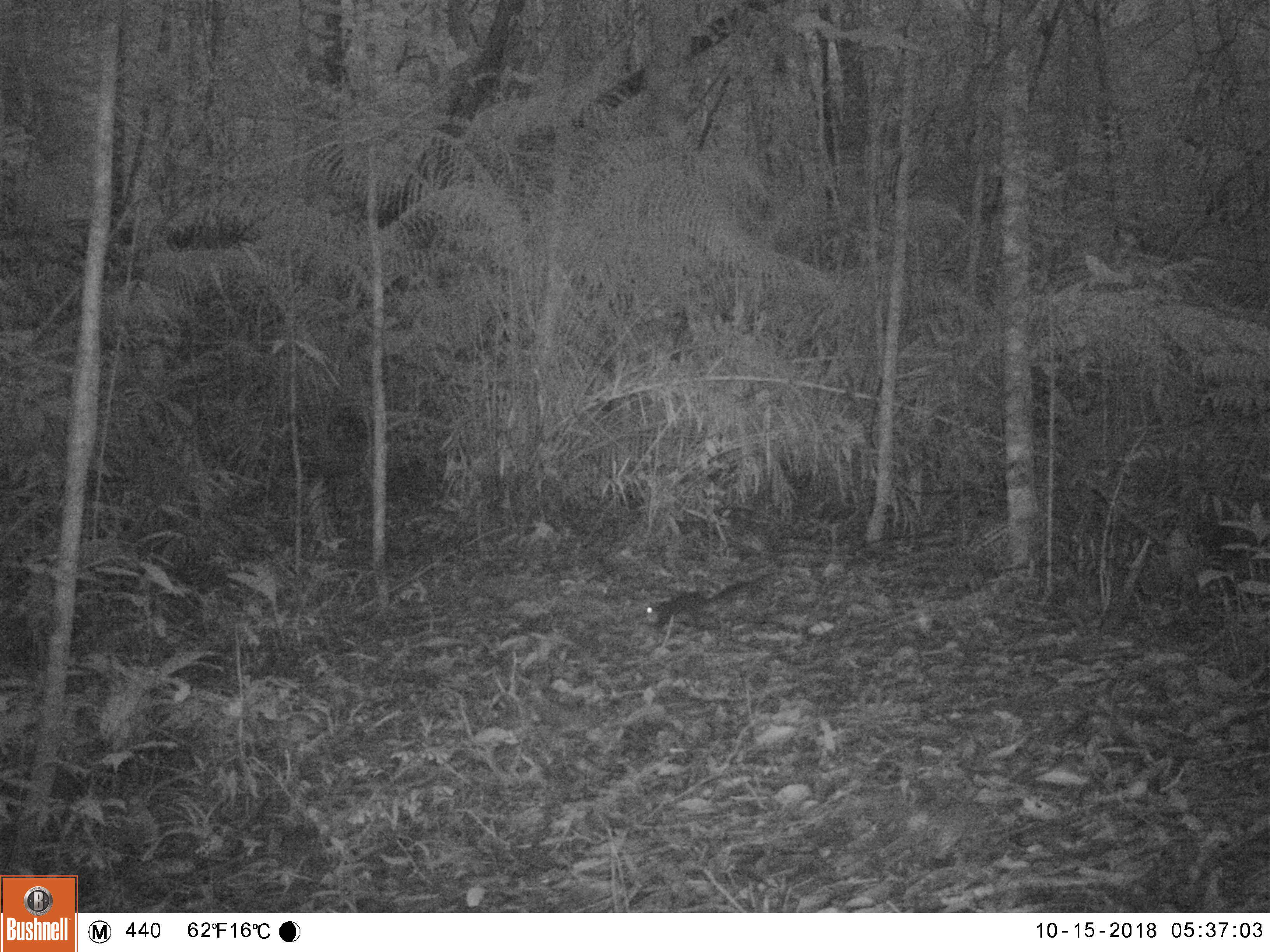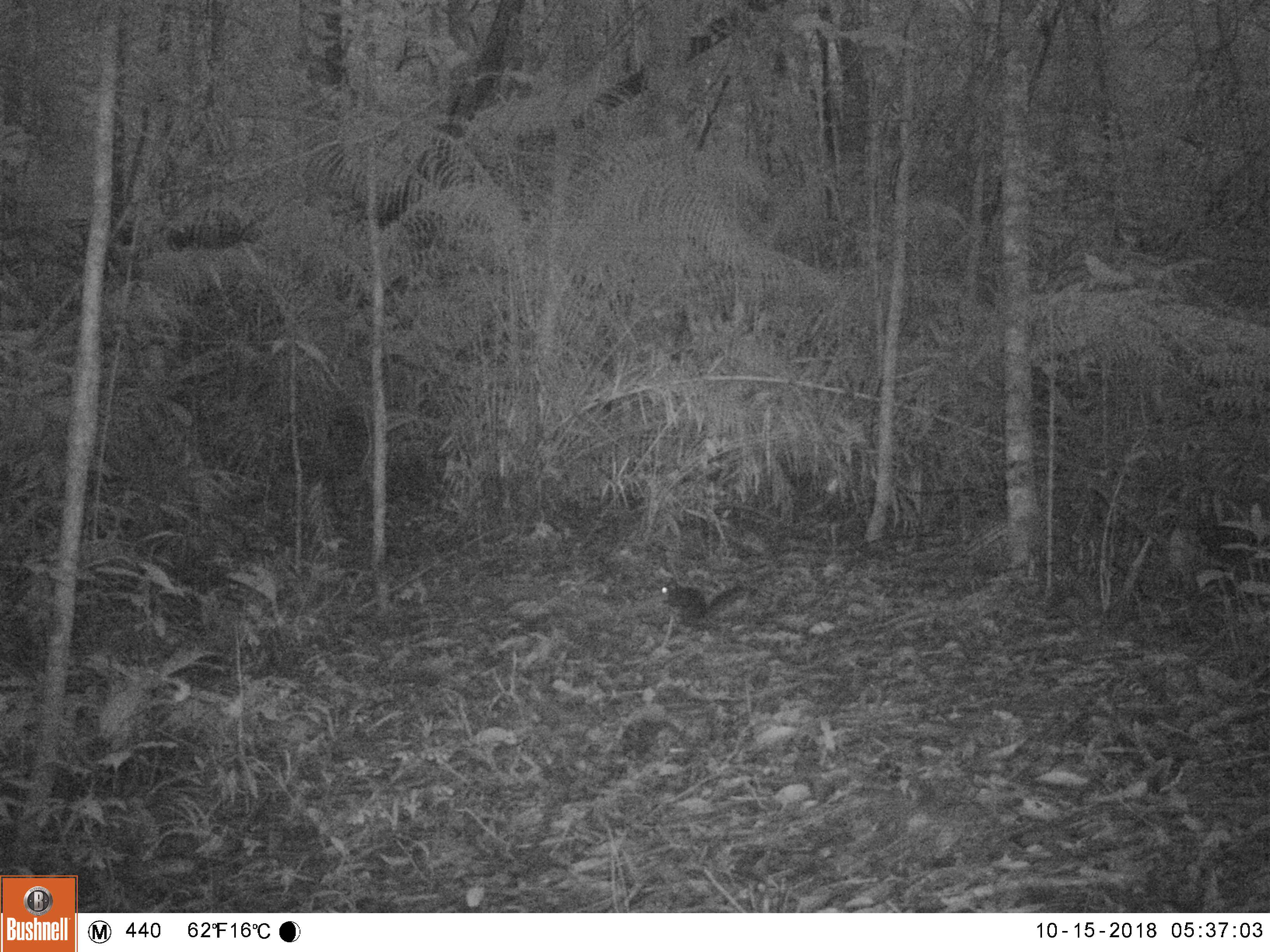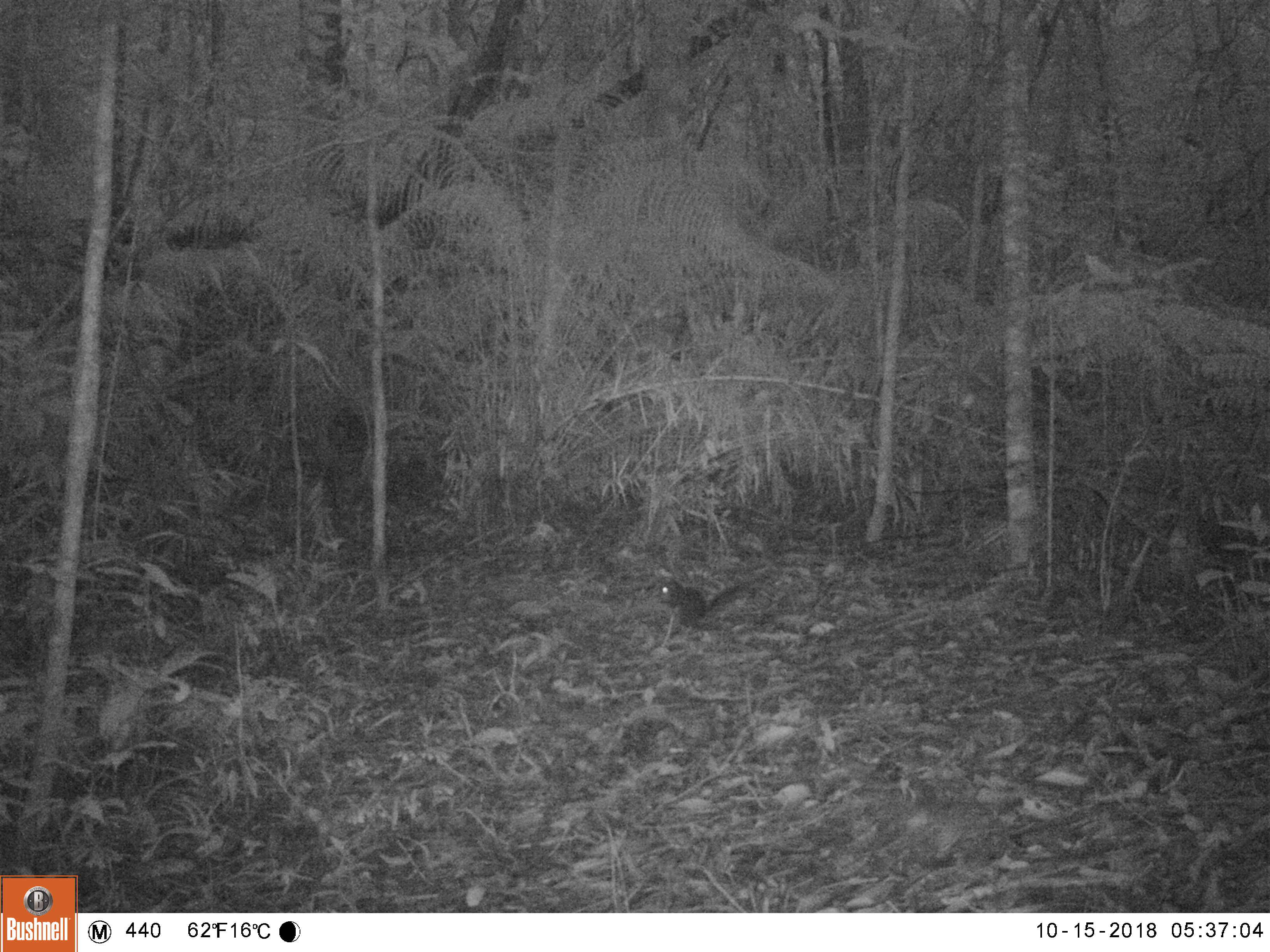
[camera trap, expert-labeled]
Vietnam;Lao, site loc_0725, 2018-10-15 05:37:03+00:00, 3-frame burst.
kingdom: Animalia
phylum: Chordata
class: Mammalia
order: Rodentia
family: Sciuridae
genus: Sciurus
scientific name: Sciurus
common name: squirrel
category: unidentified squirrel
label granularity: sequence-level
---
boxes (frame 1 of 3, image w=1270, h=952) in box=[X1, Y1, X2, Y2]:
unidentified squirrel: box=[639, 581, 749, 633]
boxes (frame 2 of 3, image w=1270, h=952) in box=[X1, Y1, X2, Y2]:
unidentified squirrel: box=[658, 576, 748, 627]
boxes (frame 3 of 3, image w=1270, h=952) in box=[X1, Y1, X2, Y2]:
unidentified squirrel: box=[654, 573, 751, 633]